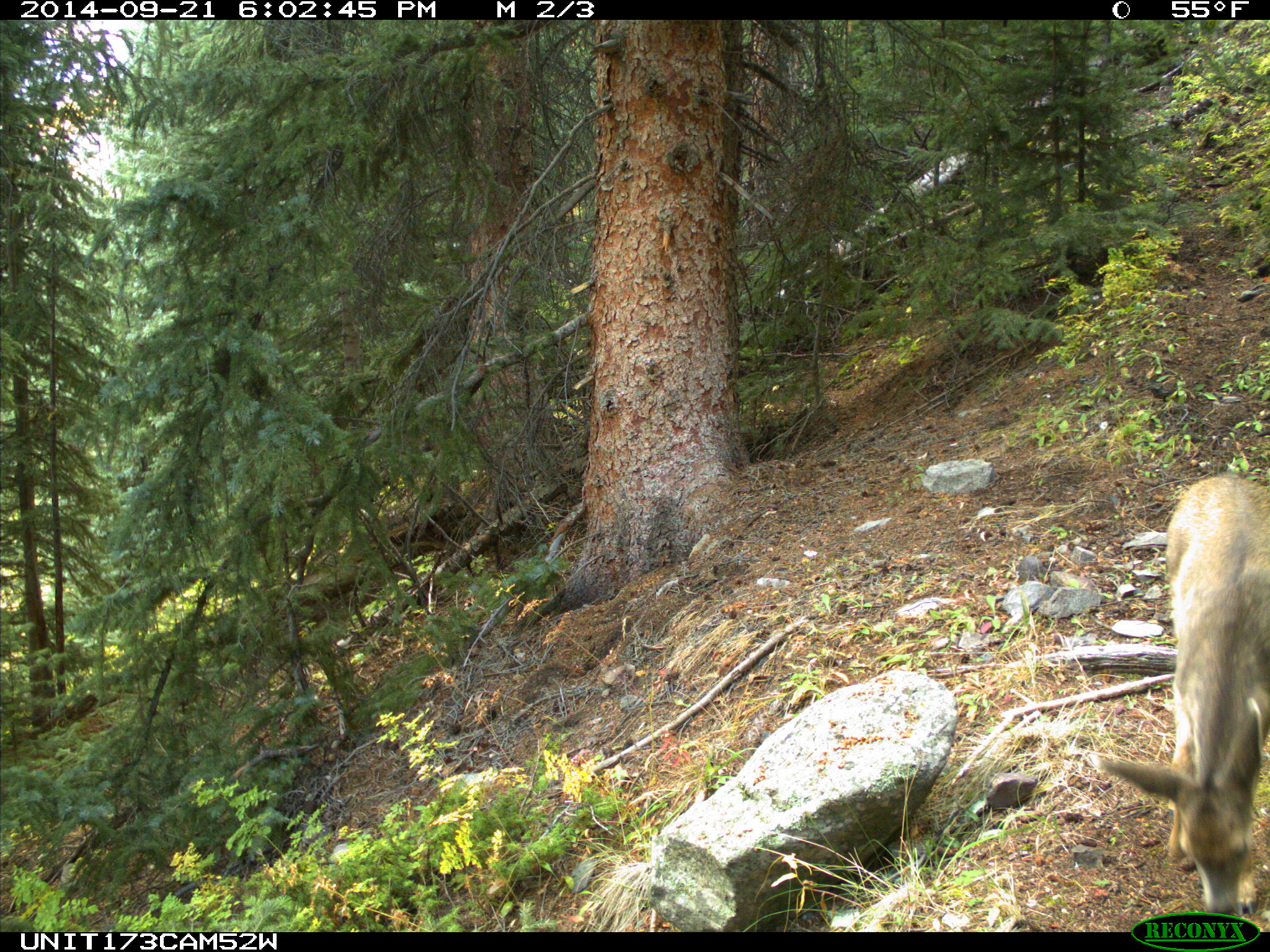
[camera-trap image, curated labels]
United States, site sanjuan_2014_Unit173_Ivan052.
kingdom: Animalia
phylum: Chordata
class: Mammalia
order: Artiodactyla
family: Cervidae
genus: Odocoileus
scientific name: Odocoileus hemionus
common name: mule deer